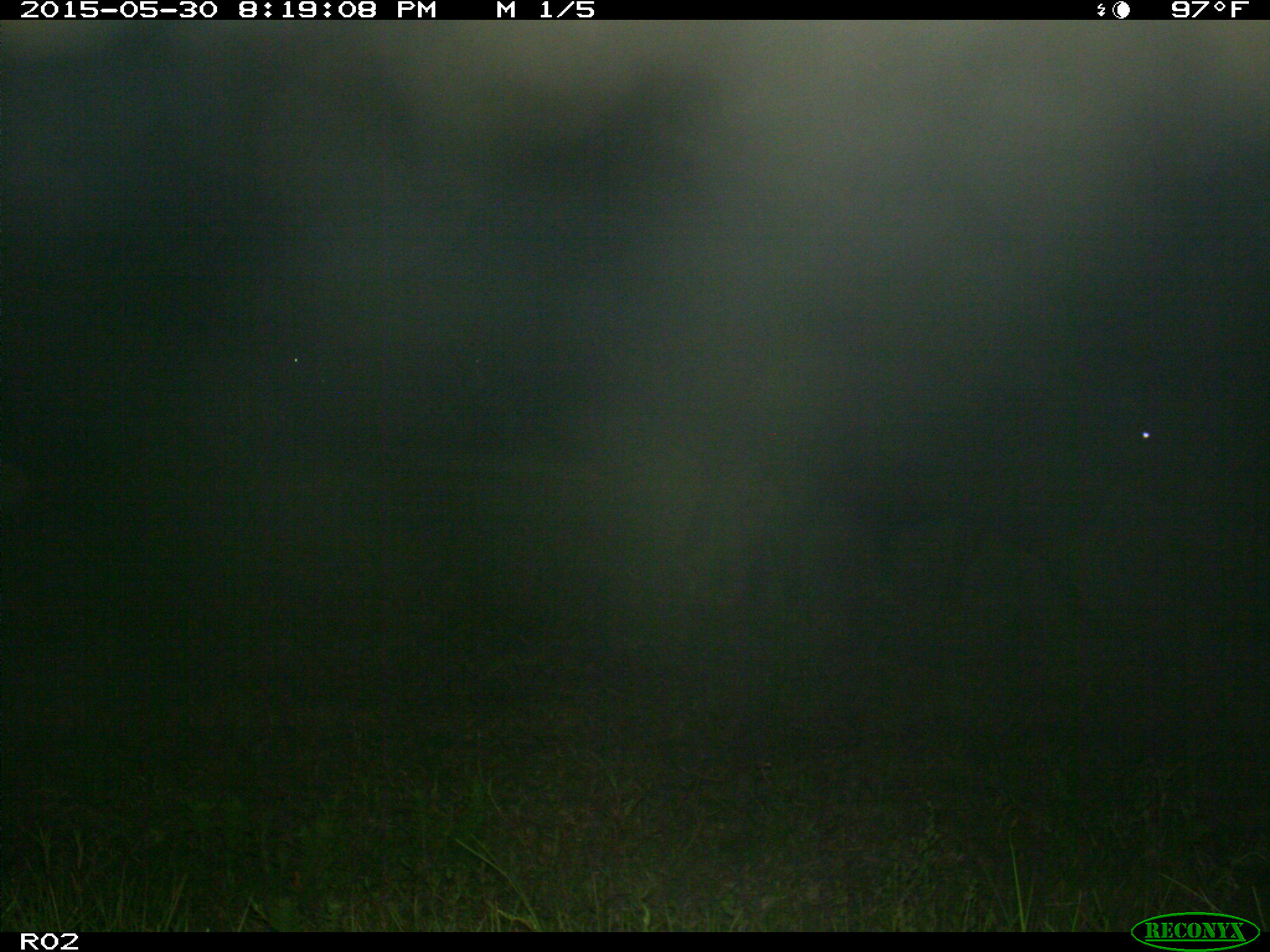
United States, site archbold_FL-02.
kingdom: Animalia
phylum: Chordata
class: Mammalia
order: Artiodactyla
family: Bovidae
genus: Bos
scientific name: Bos taurus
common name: domestic cow